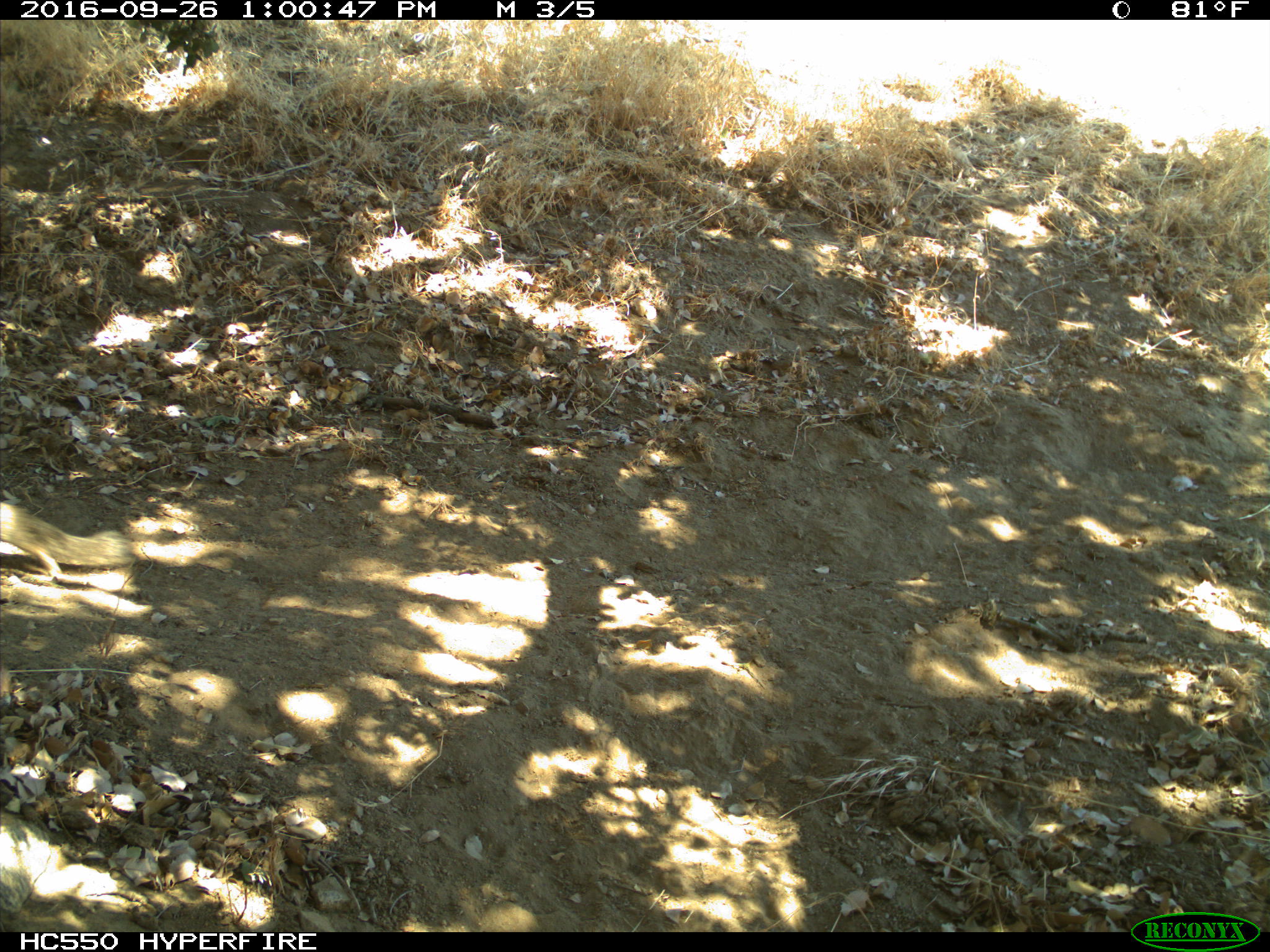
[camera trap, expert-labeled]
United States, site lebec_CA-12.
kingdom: Animalia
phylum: Chordata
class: Mammalia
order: Rodentia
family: Sciuridae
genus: Otospermophilus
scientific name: Otospermophilus beecheyi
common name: california ground squirrel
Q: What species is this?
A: Otospermophilus beecheyi (california ground squirrel).